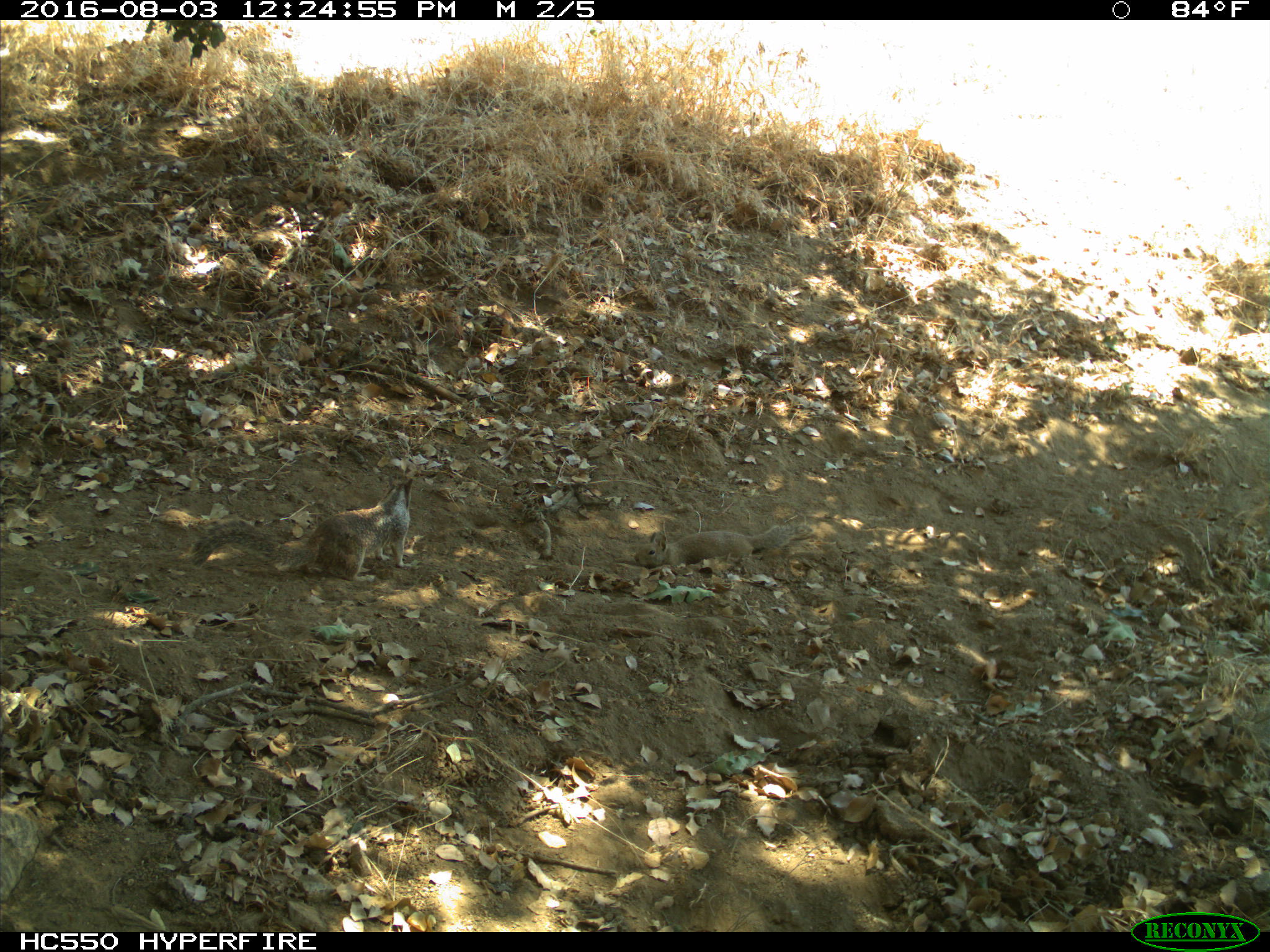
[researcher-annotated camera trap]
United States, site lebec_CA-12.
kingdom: Animalia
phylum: Chordata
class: Mammalia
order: Rodentia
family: Sciuridae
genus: Otospermophilus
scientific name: Otospermophilus beecheyi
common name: california ground squirrel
Otospermophilus beecheyi (california ground squirrel).